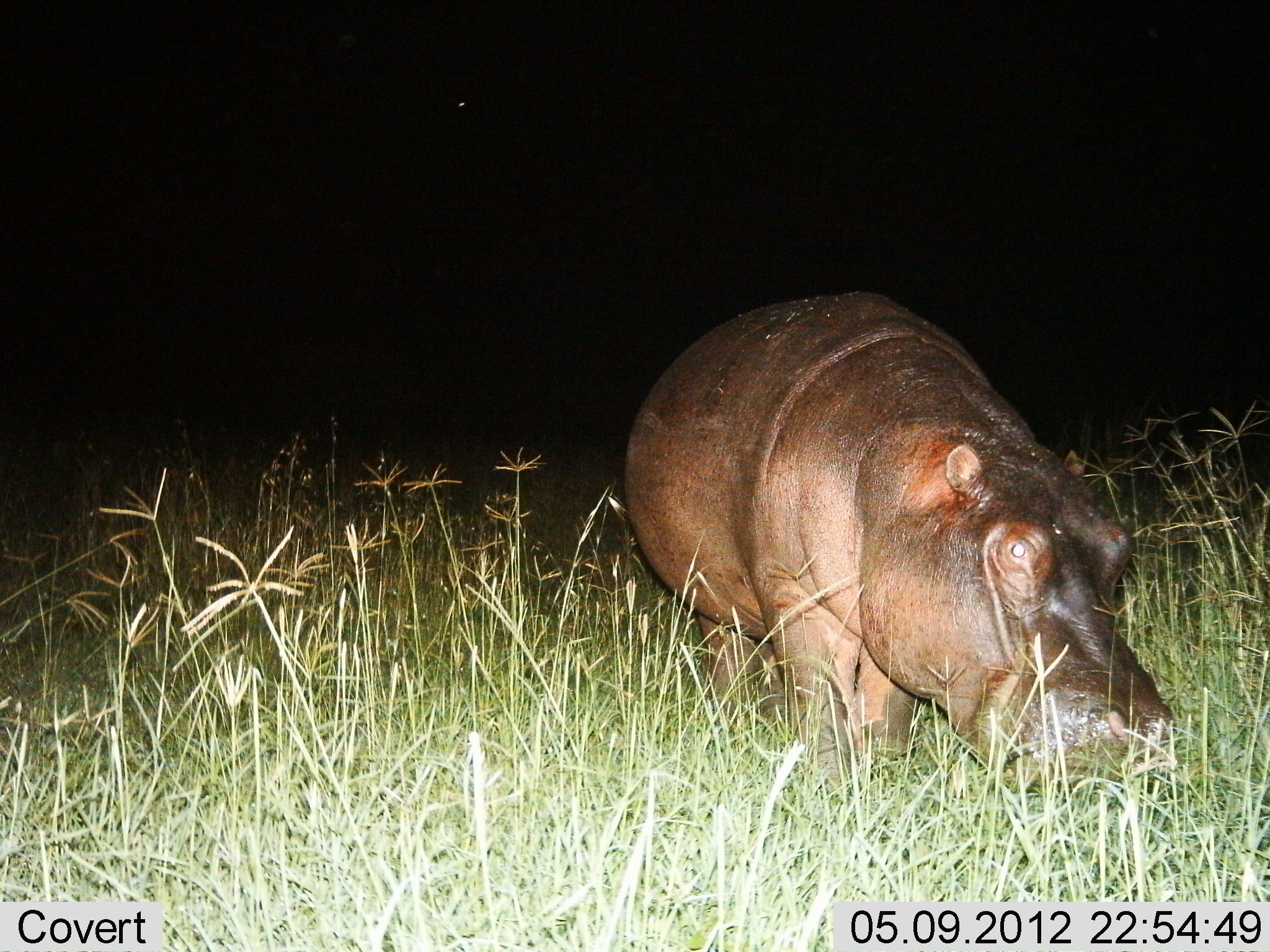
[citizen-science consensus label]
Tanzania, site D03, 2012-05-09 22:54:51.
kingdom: Animalia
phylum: Chordata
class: Mammalia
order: Artiodactyla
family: Hippopotamidae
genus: Hippopotamus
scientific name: Hippopotamus amphibius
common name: hippopotamus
Hippopotamus (Hippopotamus amphibius), count 1. Behavior (volunteer vote fractions): standing 40%, resting 0%, moving 30%, interacting 0%. Young present (vote fraction): 0%. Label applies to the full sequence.